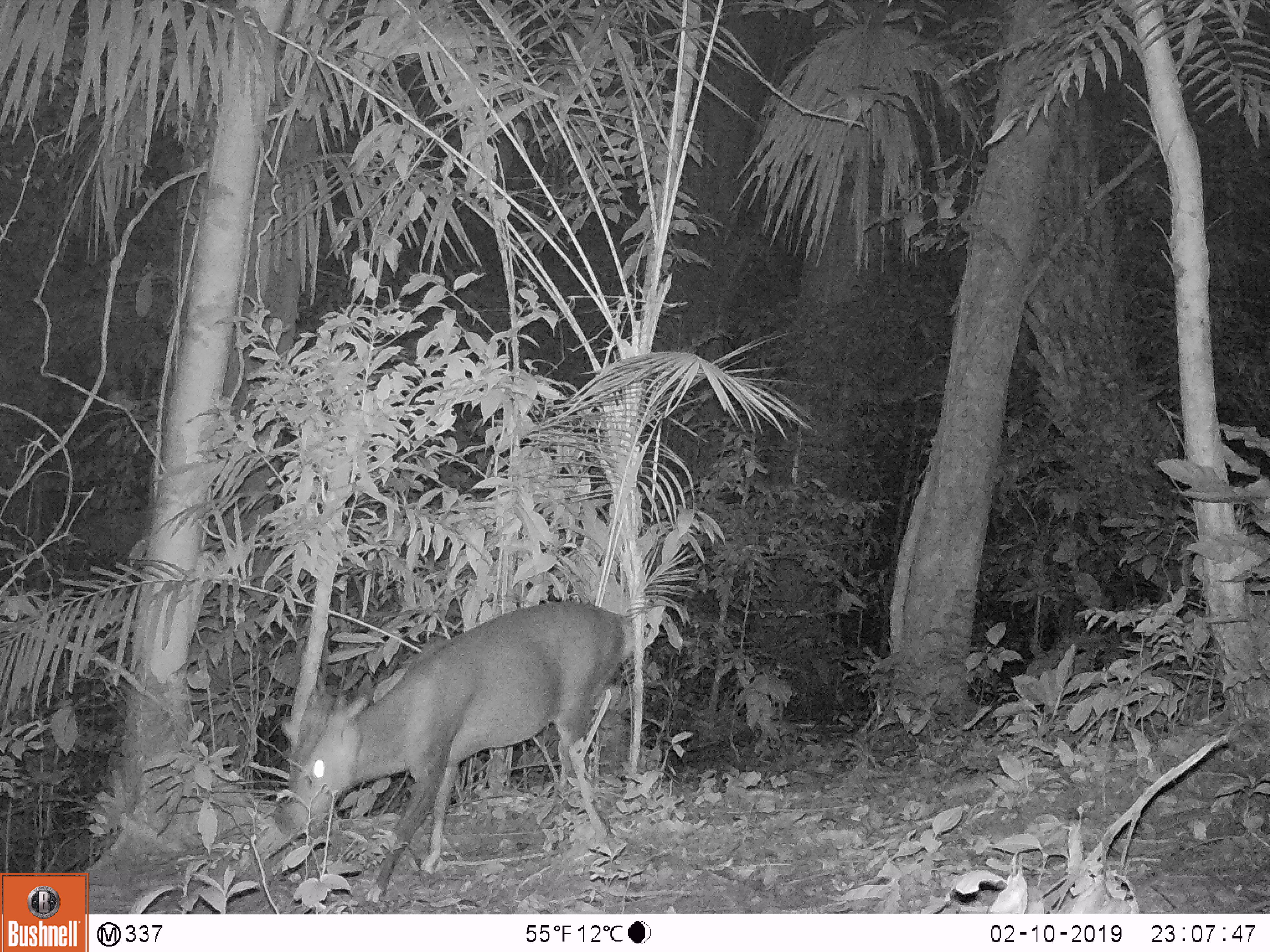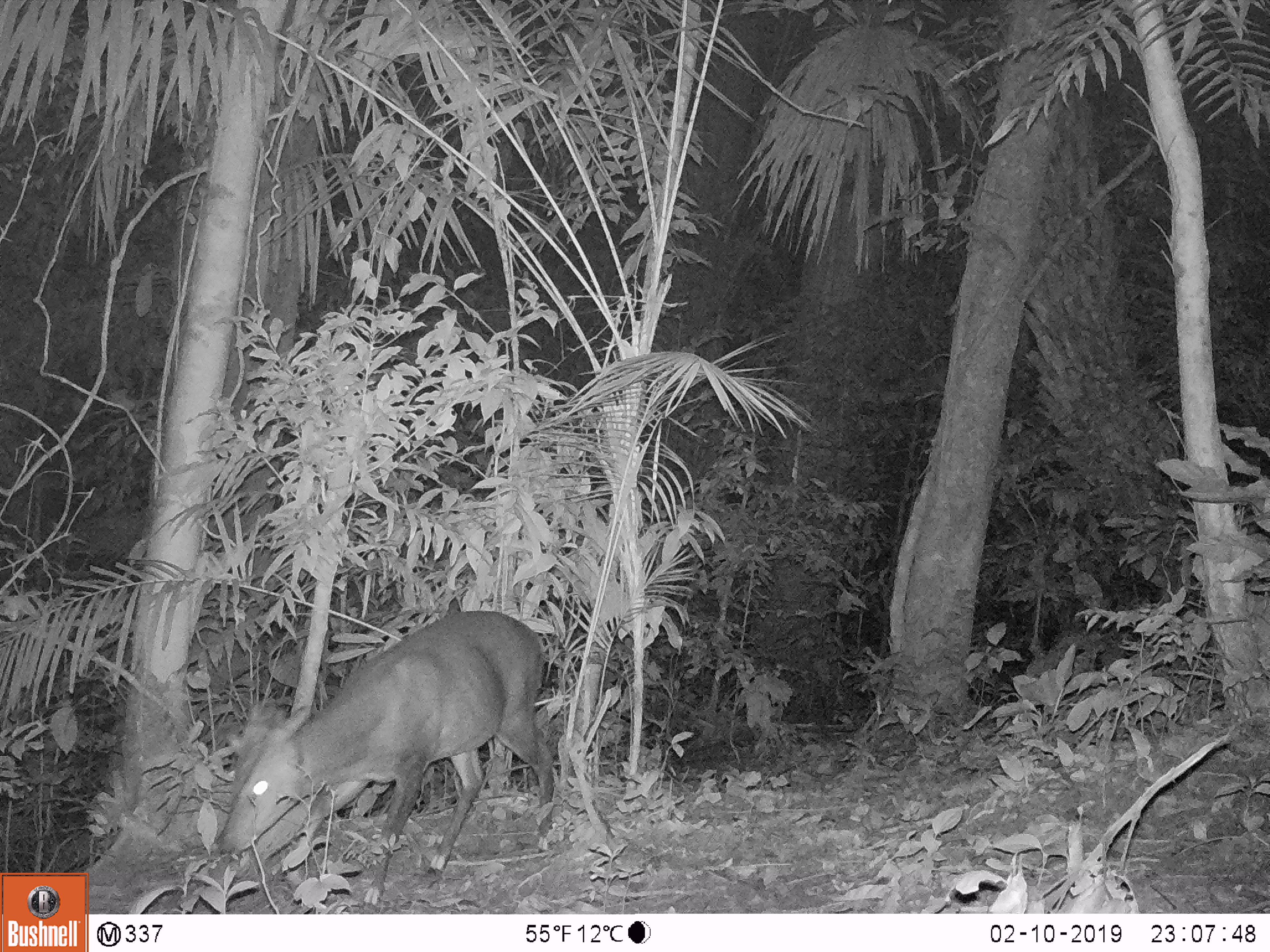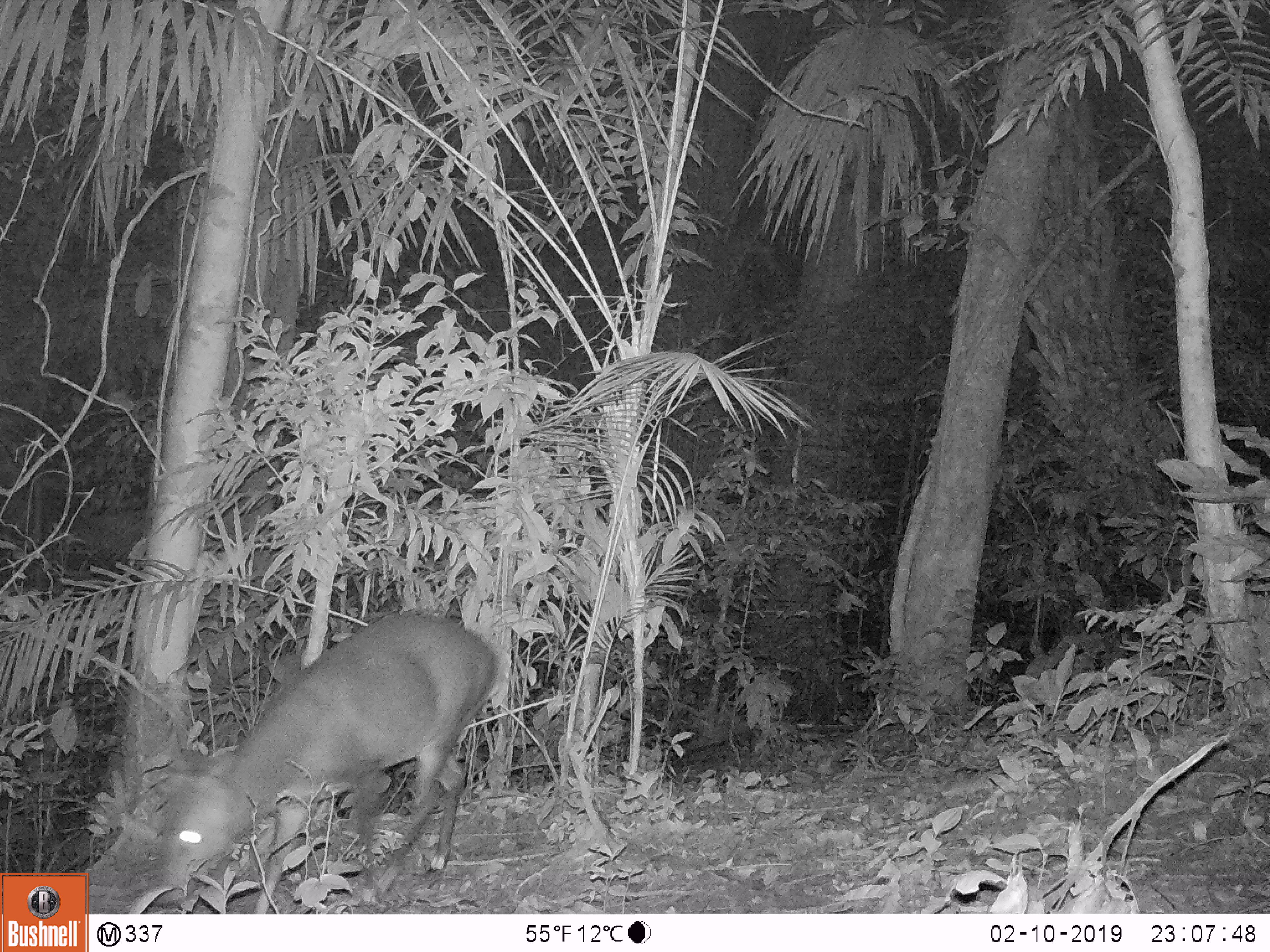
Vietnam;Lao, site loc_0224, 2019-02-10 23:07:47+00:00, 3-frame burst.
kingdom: Animalia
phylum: Chordata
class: Mammalia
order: Artiodactyla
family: Cervidae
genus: Muntiacus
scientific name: Muntiacus vuquangensis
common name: large-antlered muntjac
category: large antlered muntjac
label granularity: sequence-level